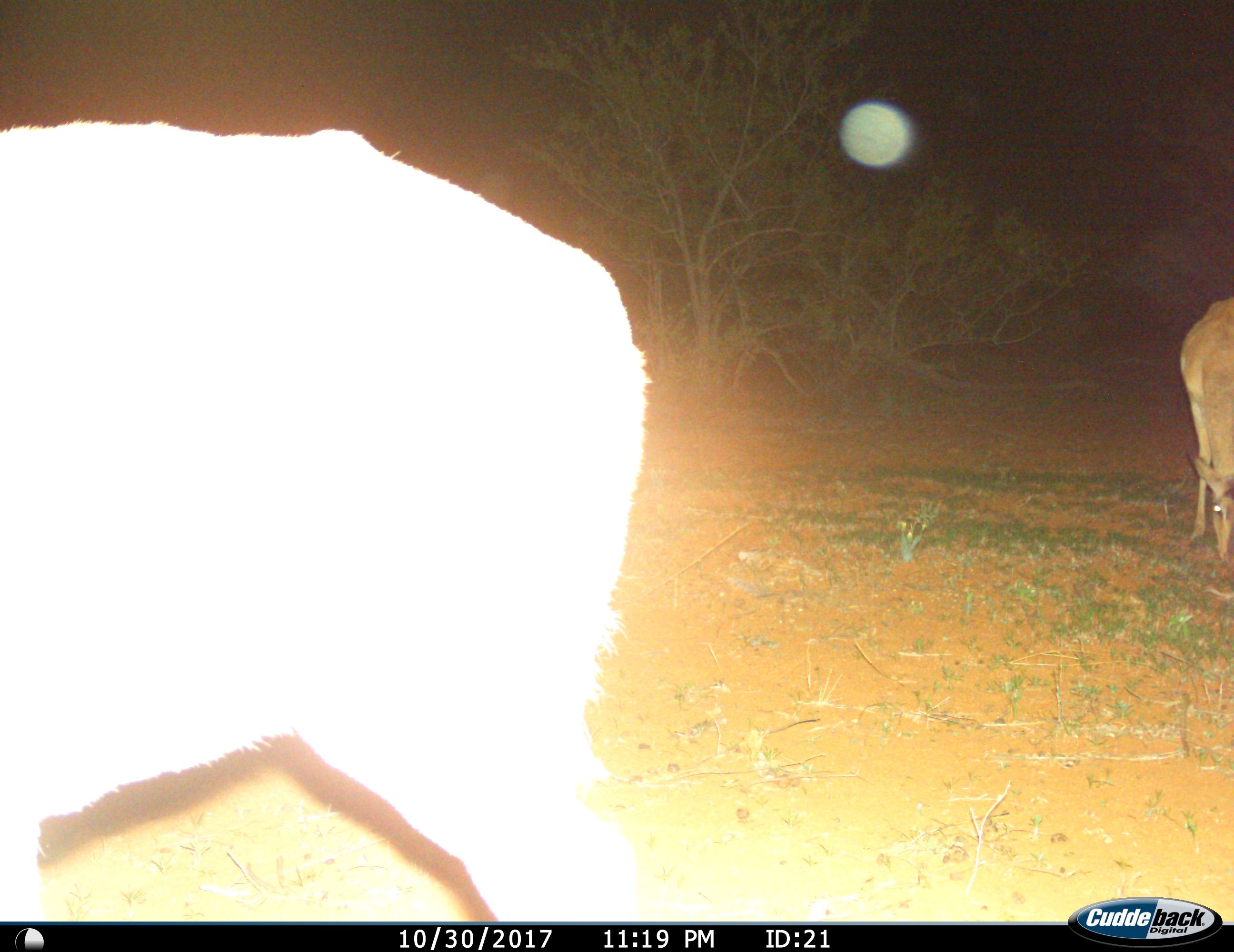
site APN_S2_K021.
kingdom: Animalia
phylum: Chordata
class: Mammalia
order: Artiodactyla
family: Bovidae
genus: Aepyceros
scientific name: Aepyceros melampus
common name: impala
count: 2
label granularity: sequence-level